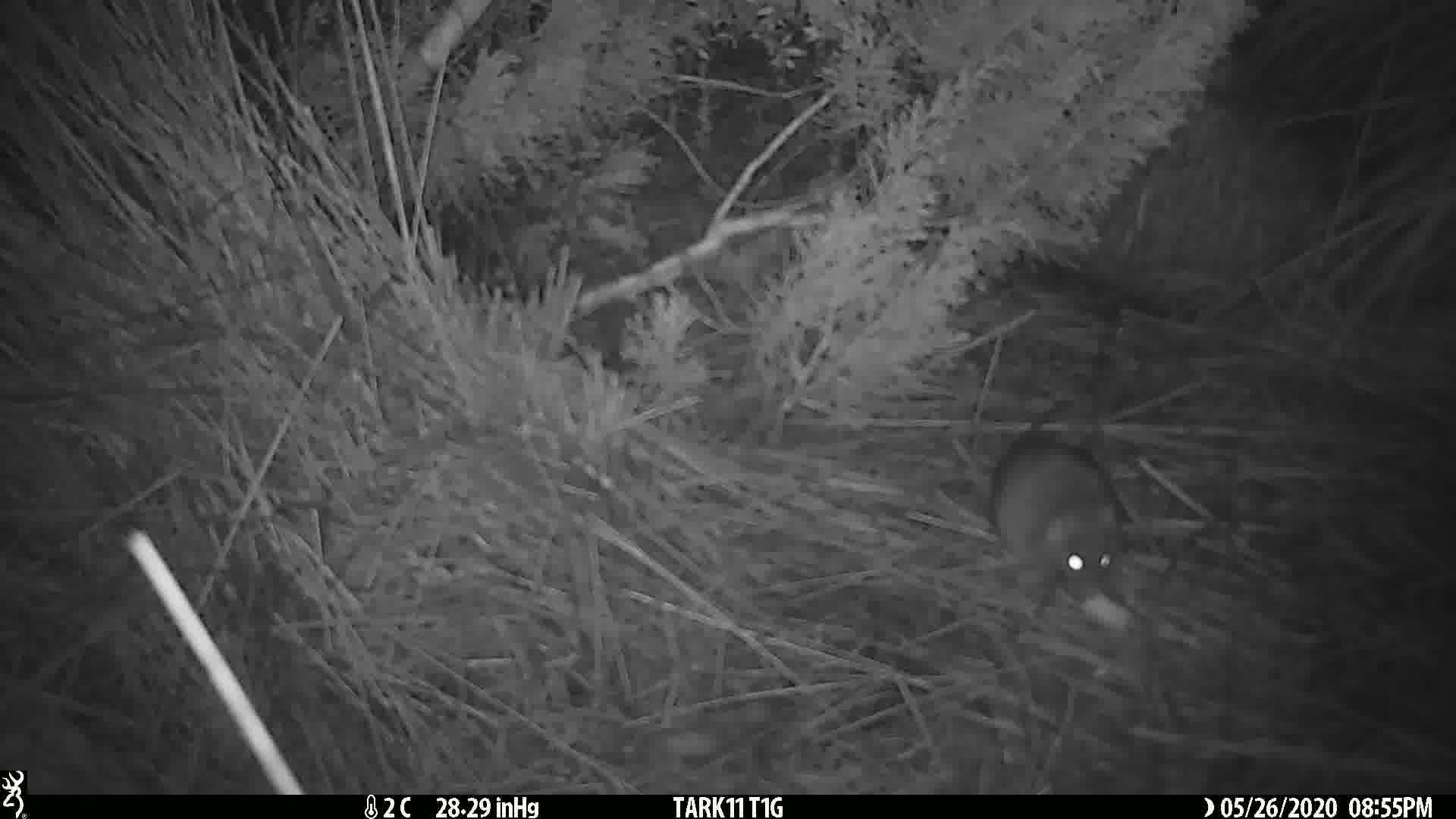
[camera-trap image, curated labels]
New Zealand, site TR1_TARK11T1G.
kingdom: Animalia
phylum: Chordata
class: Mammalia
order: Rodentia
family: Muridae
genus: Rattus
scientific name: Rattus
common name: rat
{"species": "rat (Rattus)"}